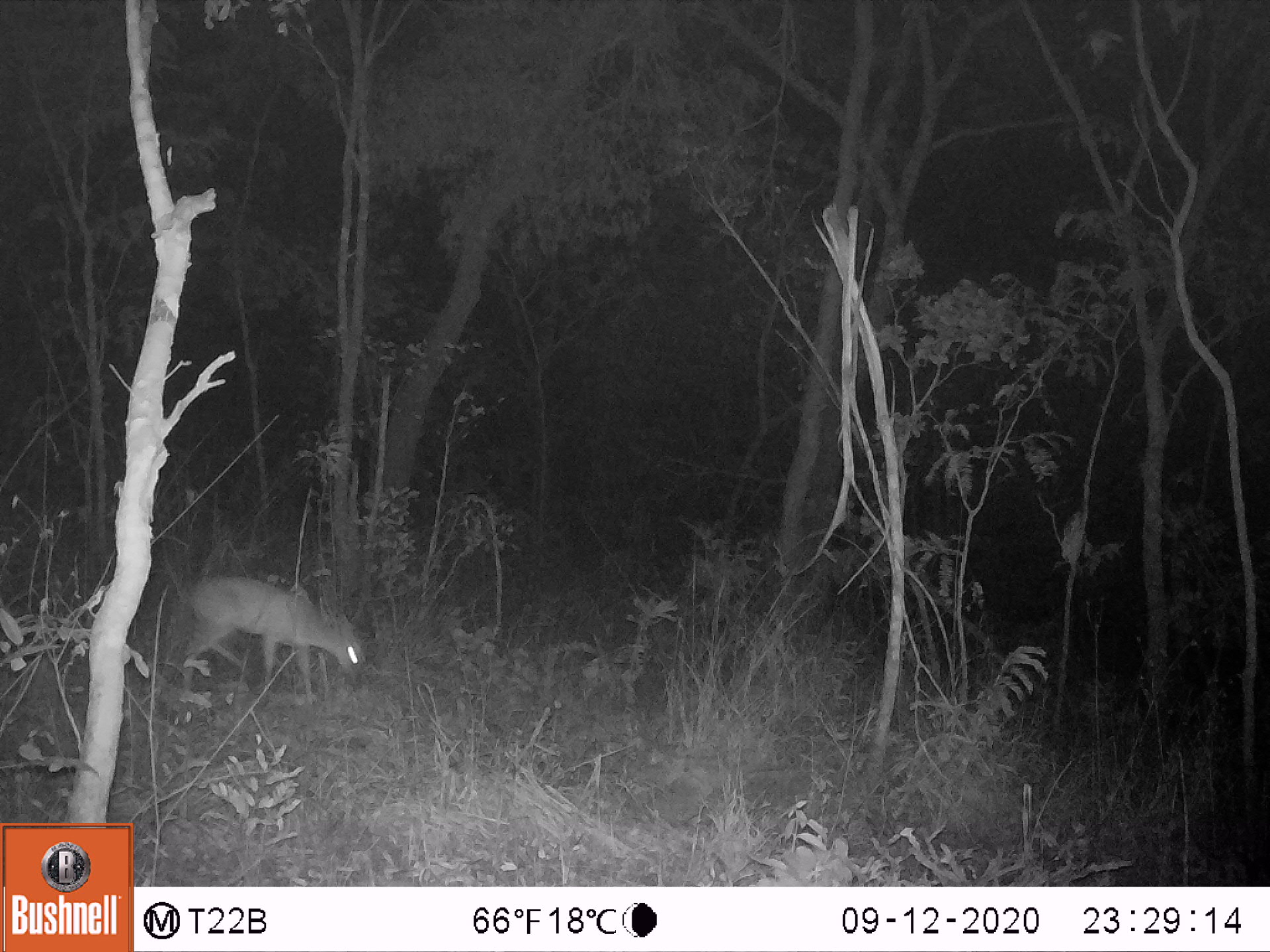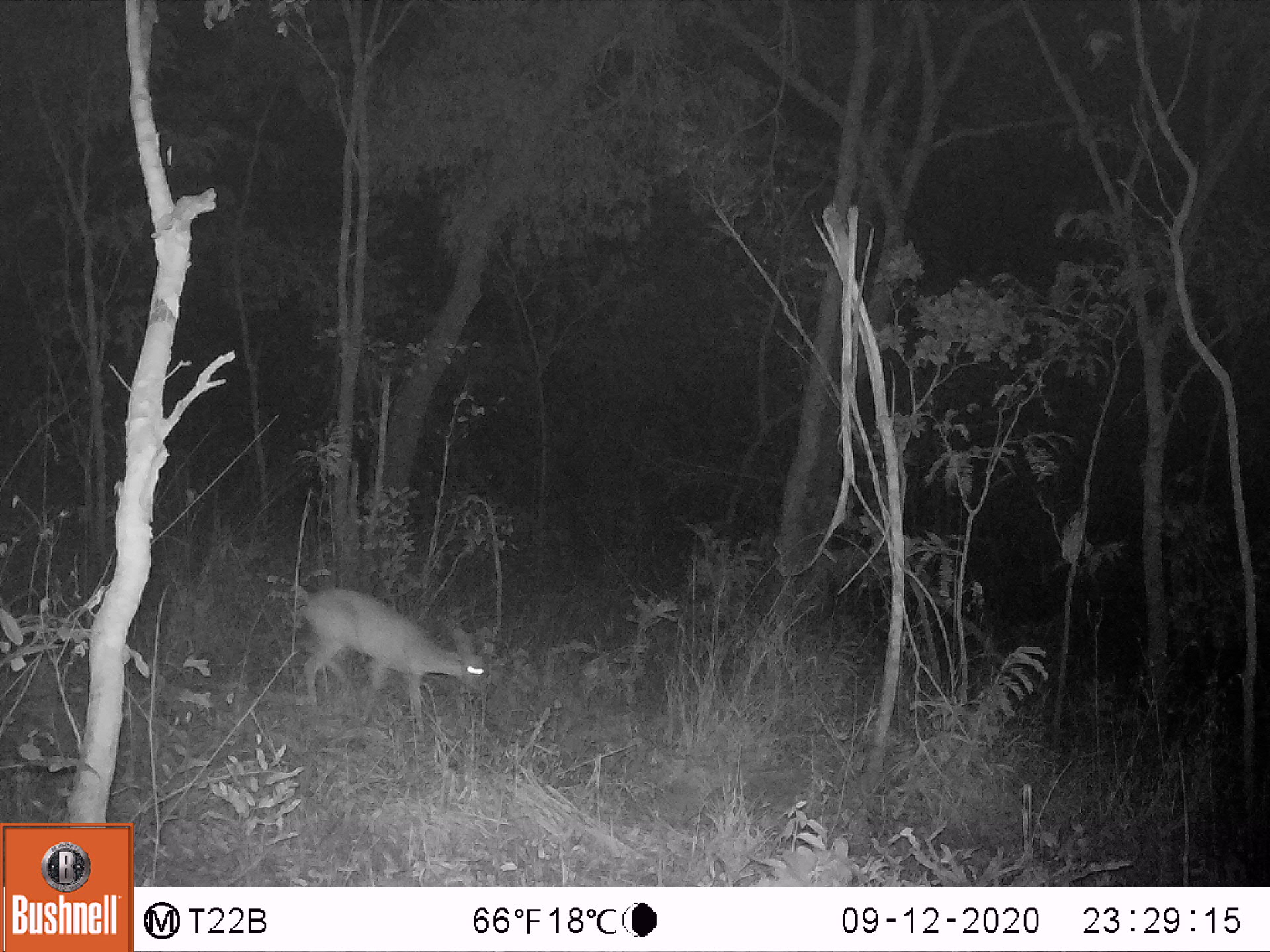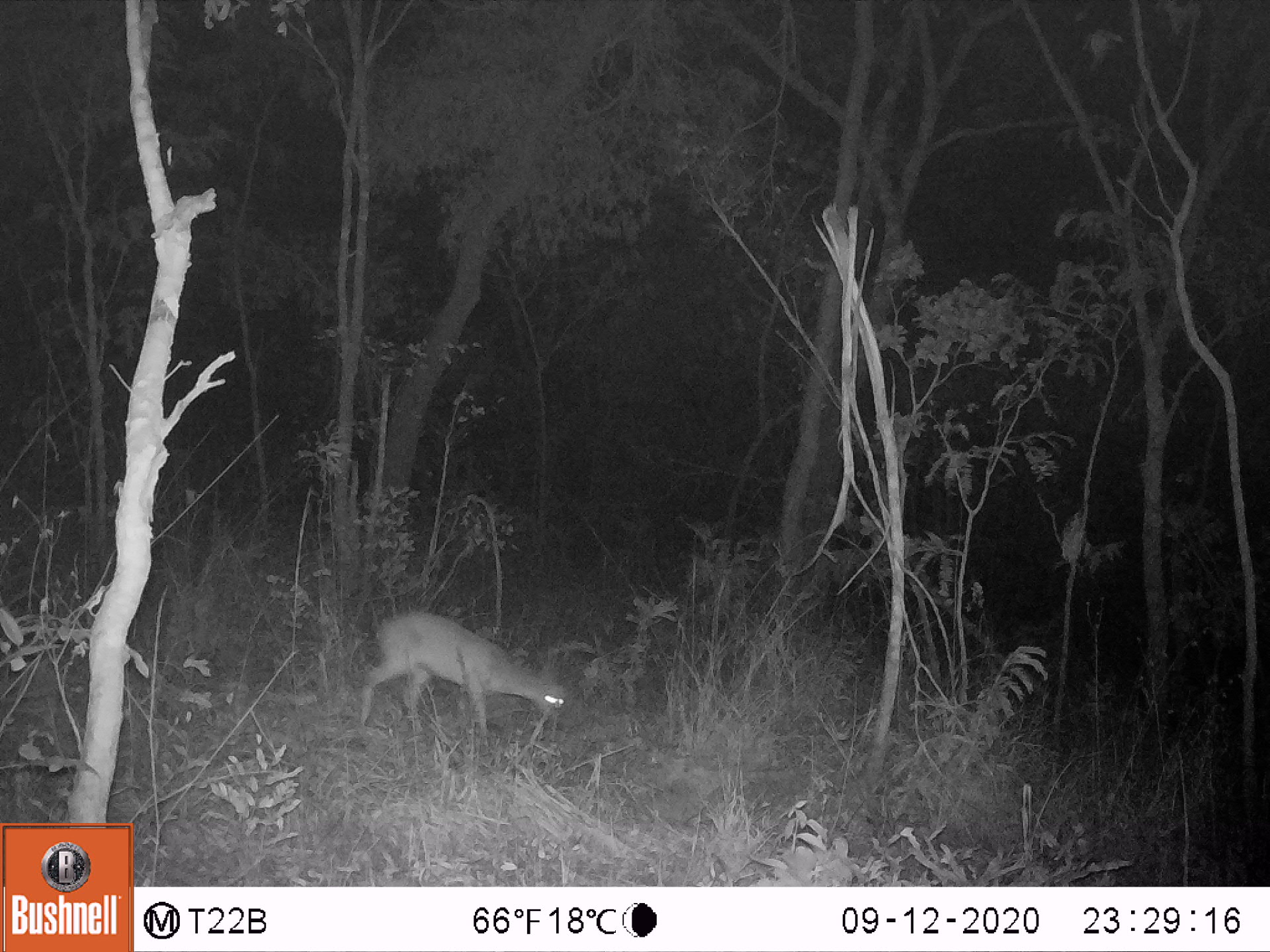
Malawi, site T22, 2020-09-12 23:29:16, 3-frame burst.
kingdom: Animalia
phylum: Chordata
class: Mammalia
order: Artiodactyla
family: Bovidae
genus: Sylvicapra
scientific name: Sylvicapra grimmia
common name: common duiker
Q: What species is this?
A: Common duiker (Sylvicapra grimmia).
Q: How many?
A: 1.